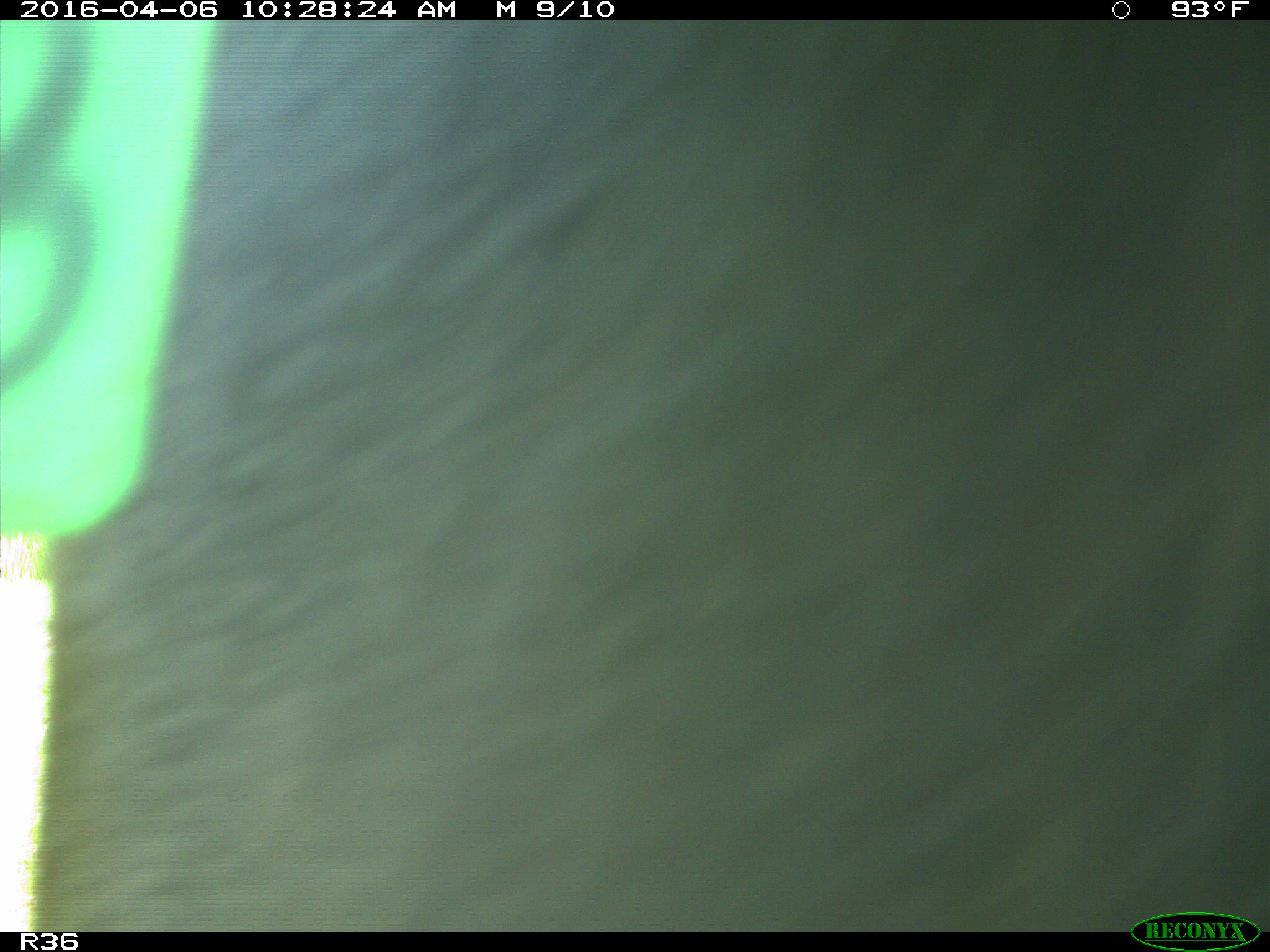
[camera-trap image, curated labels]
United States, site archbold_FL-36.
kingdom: Animalia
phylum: Chordata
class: Mammalia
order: Artiodactyla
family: Bovidae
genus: Bos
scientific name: Bos taurus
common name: domestic cow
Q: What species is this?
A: Bos taurus (domestic cow).